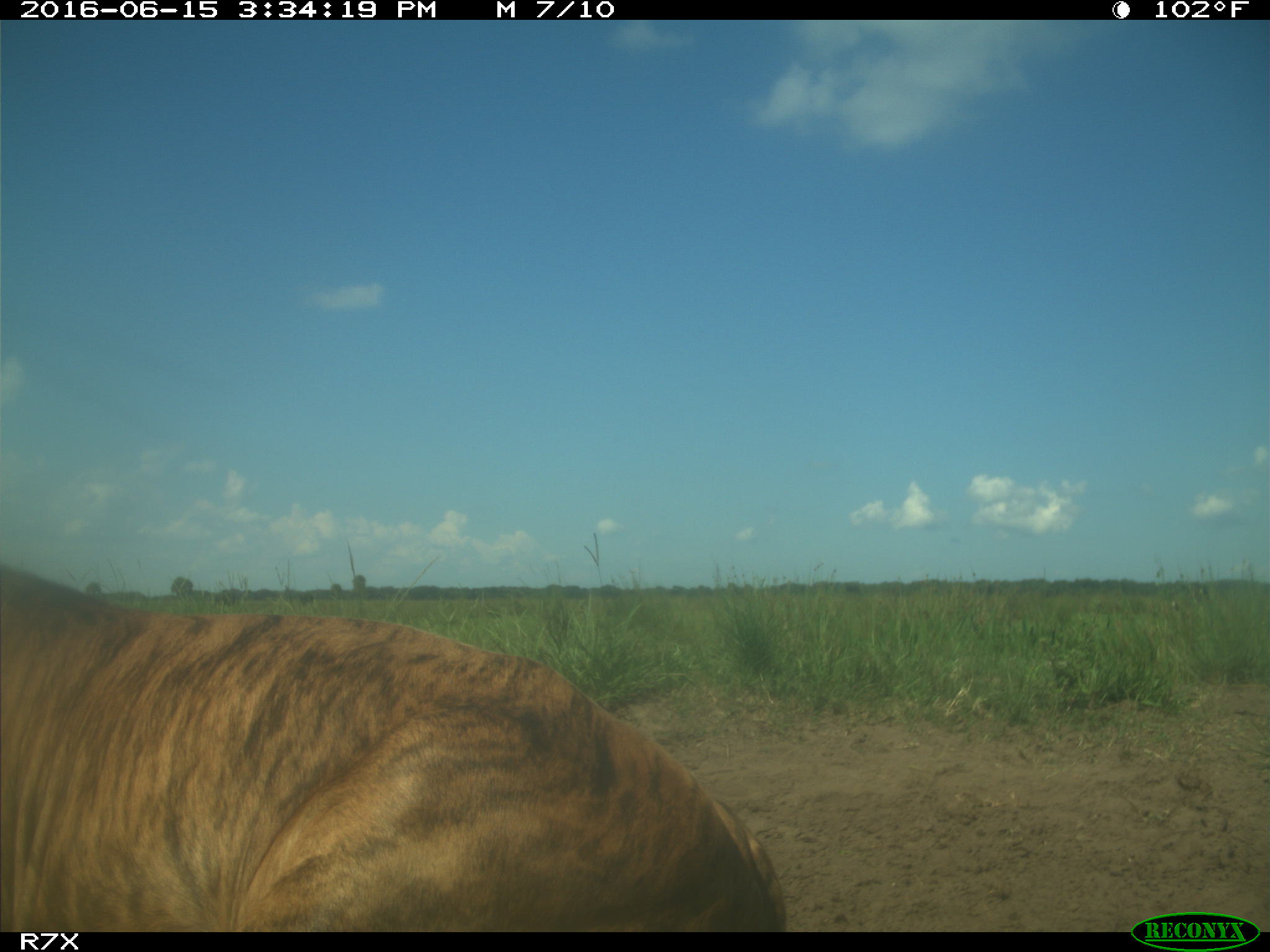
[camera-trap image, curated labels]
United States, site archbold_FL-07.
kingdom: Animalia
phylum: Chordata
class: Mammalia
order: Artiodactyla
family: Bovidae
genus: Bos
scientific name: Bos taurus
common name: domestic cow